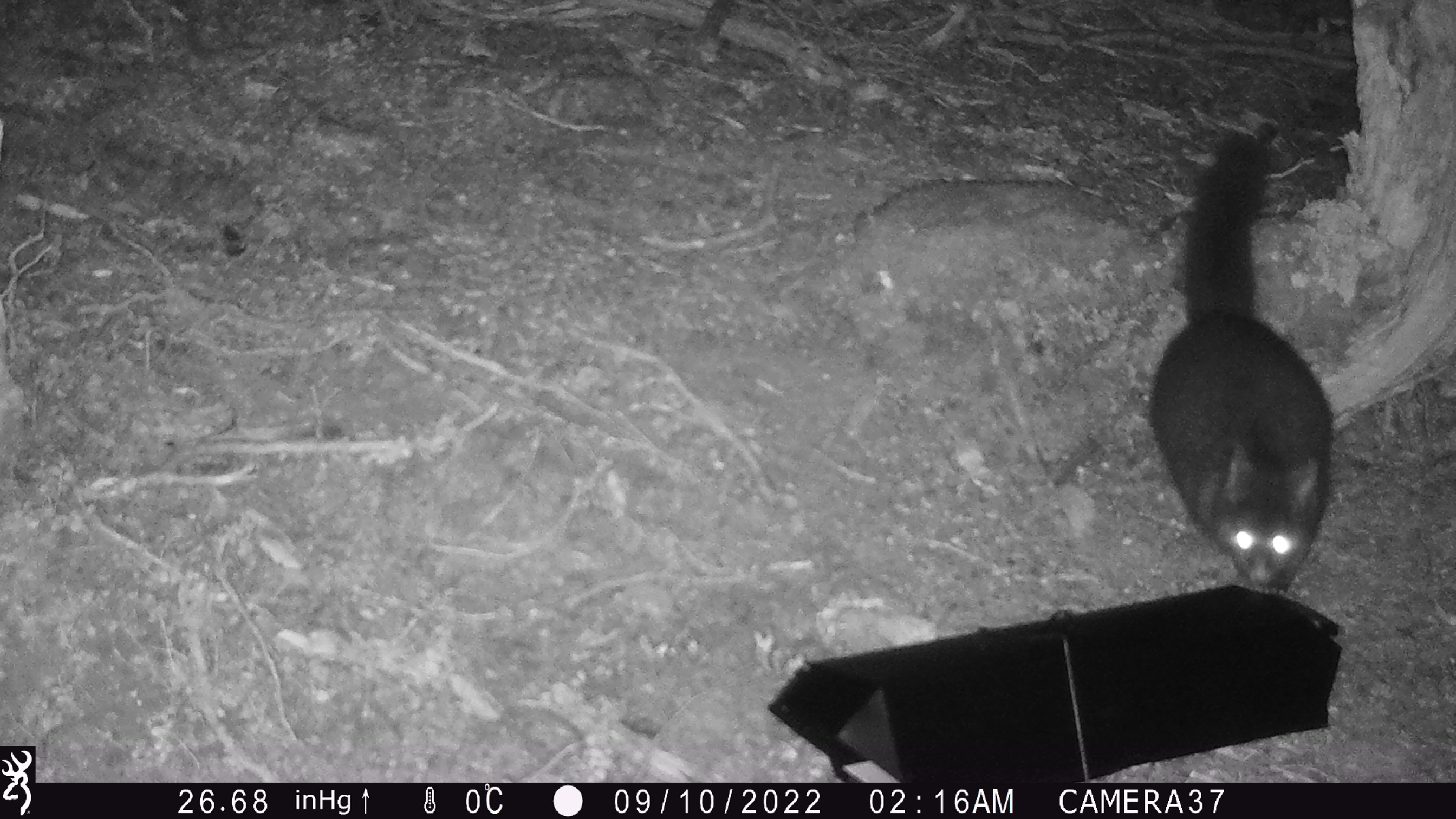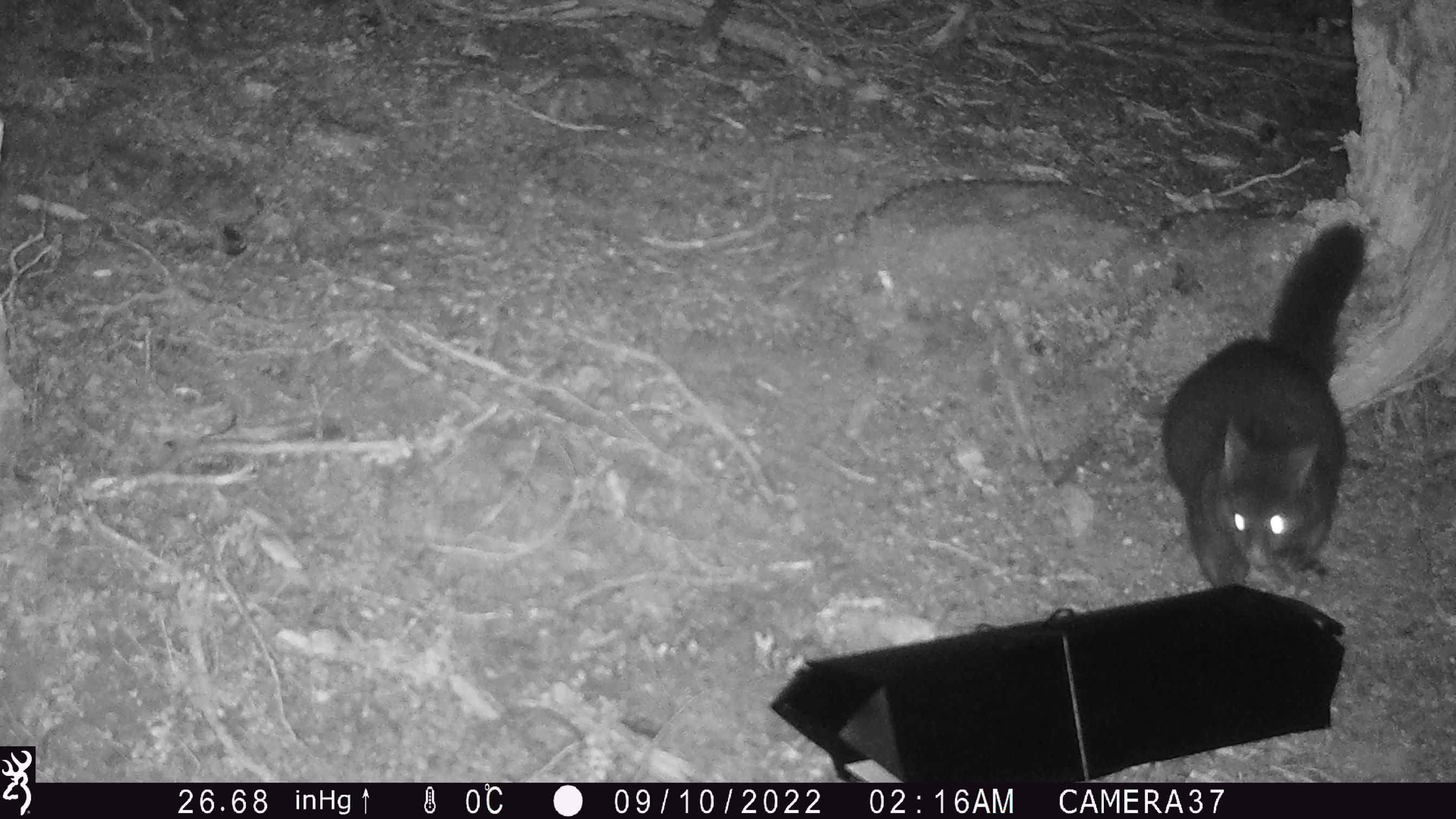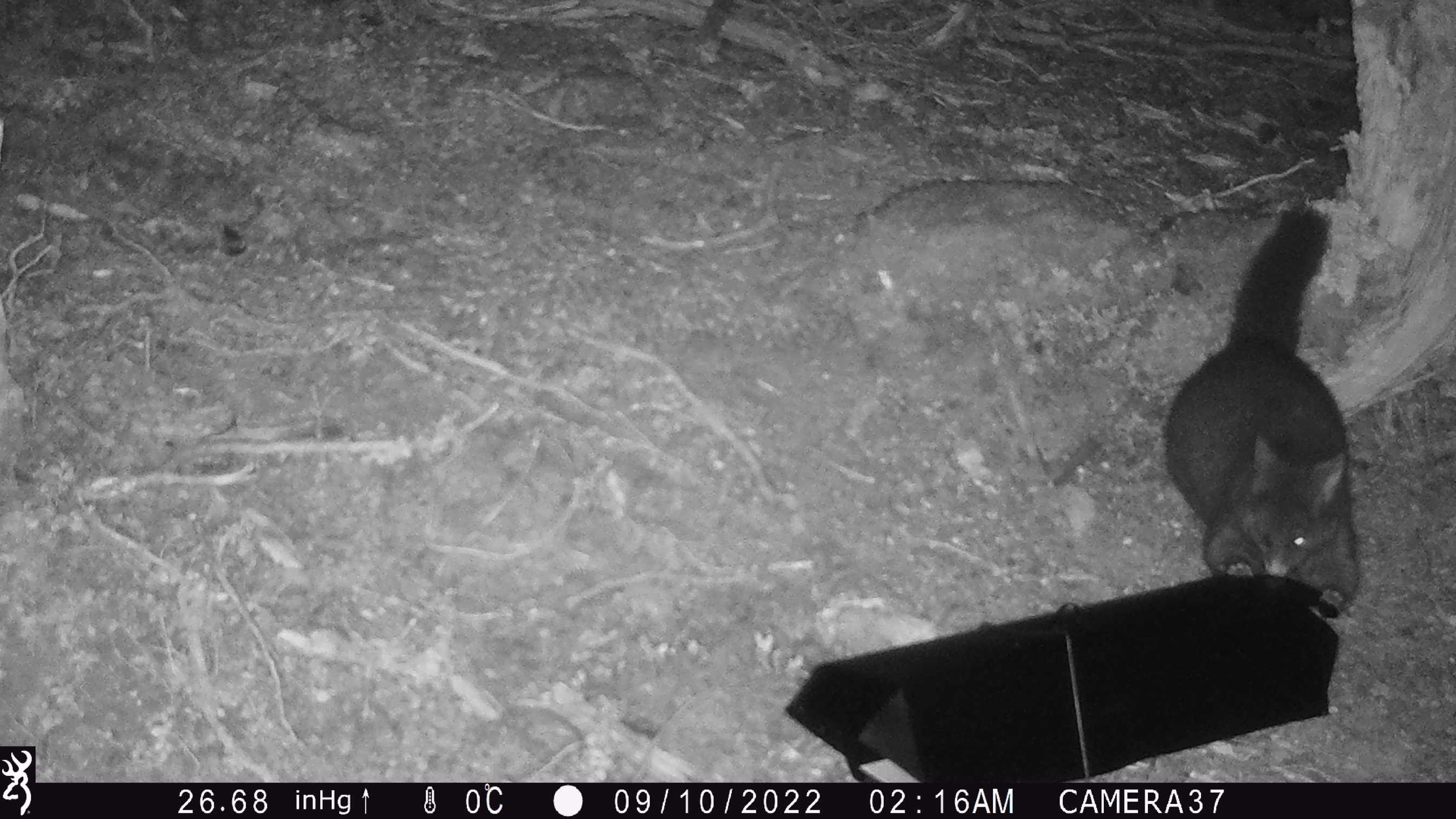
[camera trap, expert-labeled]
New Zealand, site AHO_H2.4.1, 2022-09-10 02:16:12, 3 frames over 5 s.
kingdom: Animalia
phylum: Chordata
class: Mammalia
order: Diprotodontia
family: Phalangeridae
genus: Trichosurus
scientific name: Trichosurus vulpecula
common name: common brushtail possum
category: possum